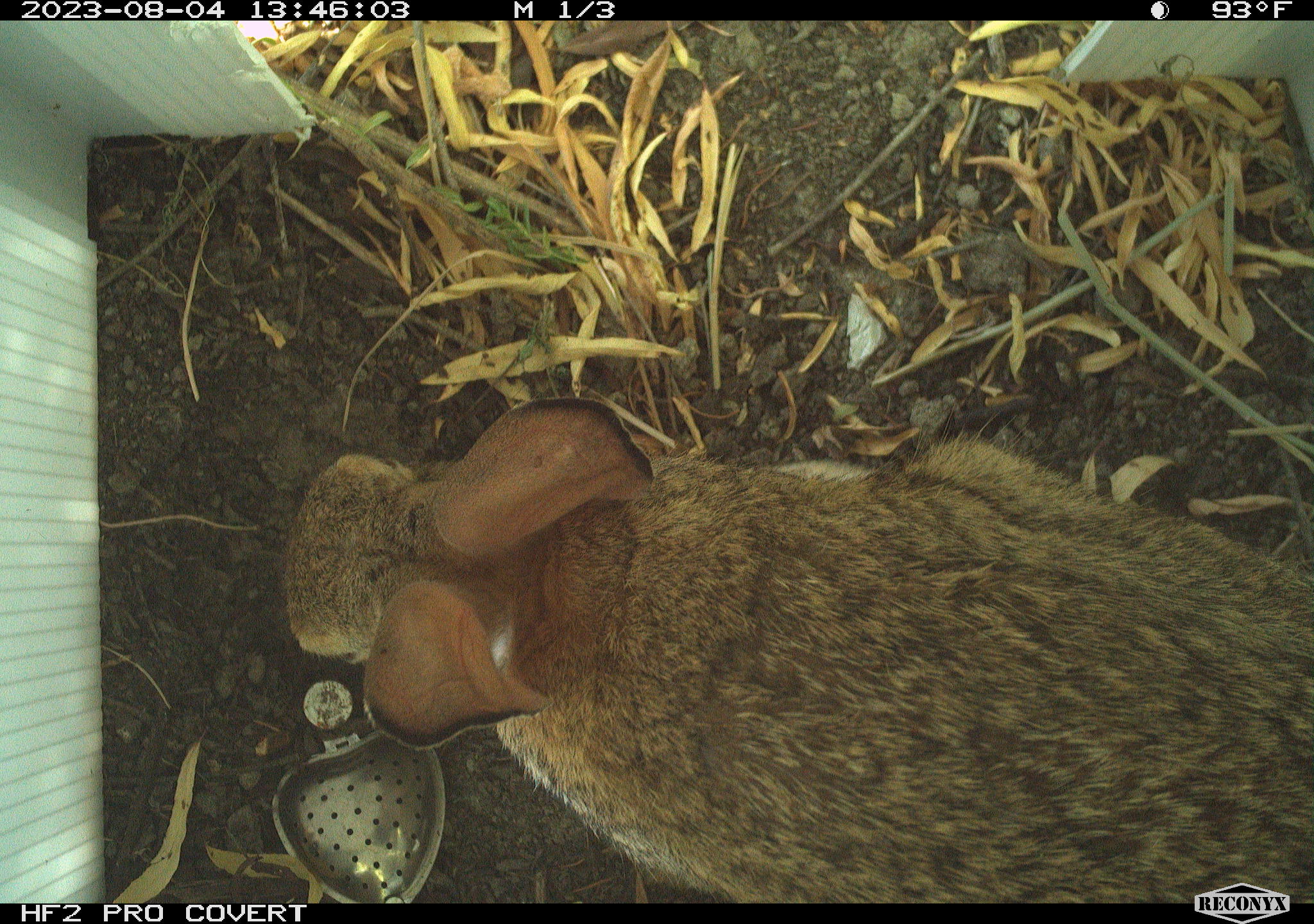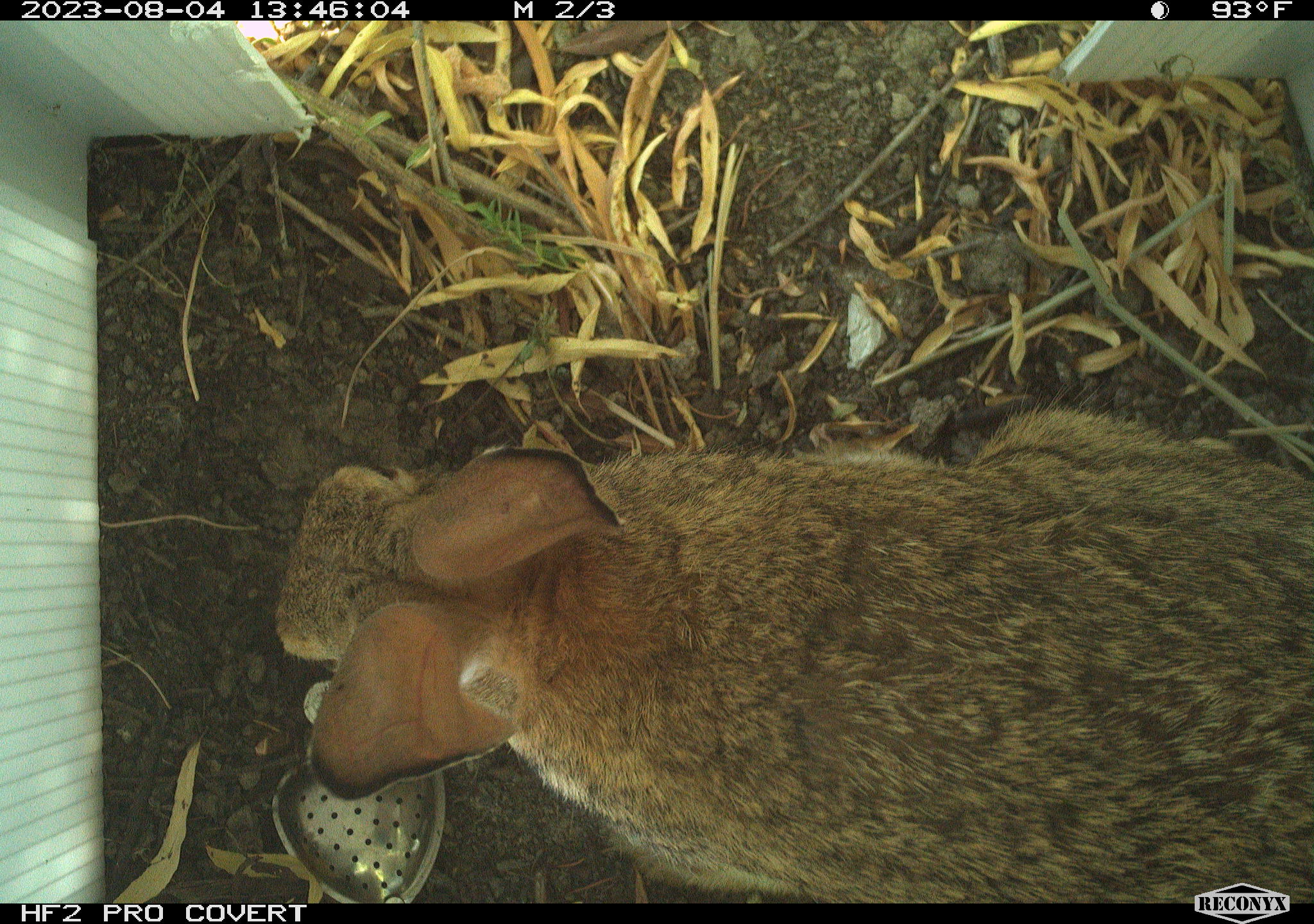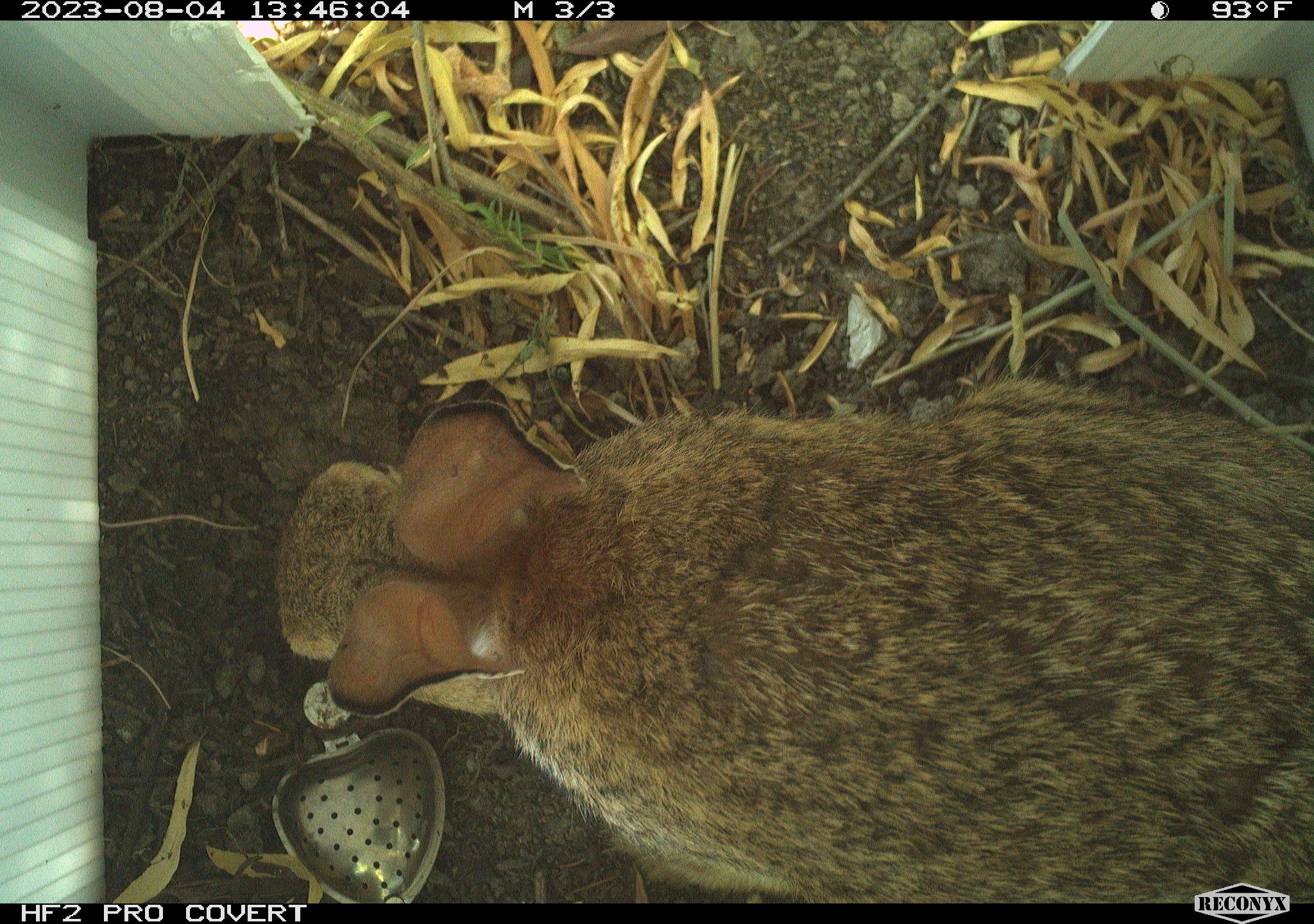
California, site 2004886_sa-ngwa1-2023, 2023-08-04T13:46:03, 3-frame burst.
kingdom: Animalia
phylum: Chordata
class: Mammalia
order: Lagomorpha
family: Leporidae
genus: Sylvilagus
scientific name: Sylvilagus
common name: cottontail rabbits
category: sylvilagus species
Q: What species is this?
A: Sylvilagus species (cottontail rabbits) (Sylvilagus).